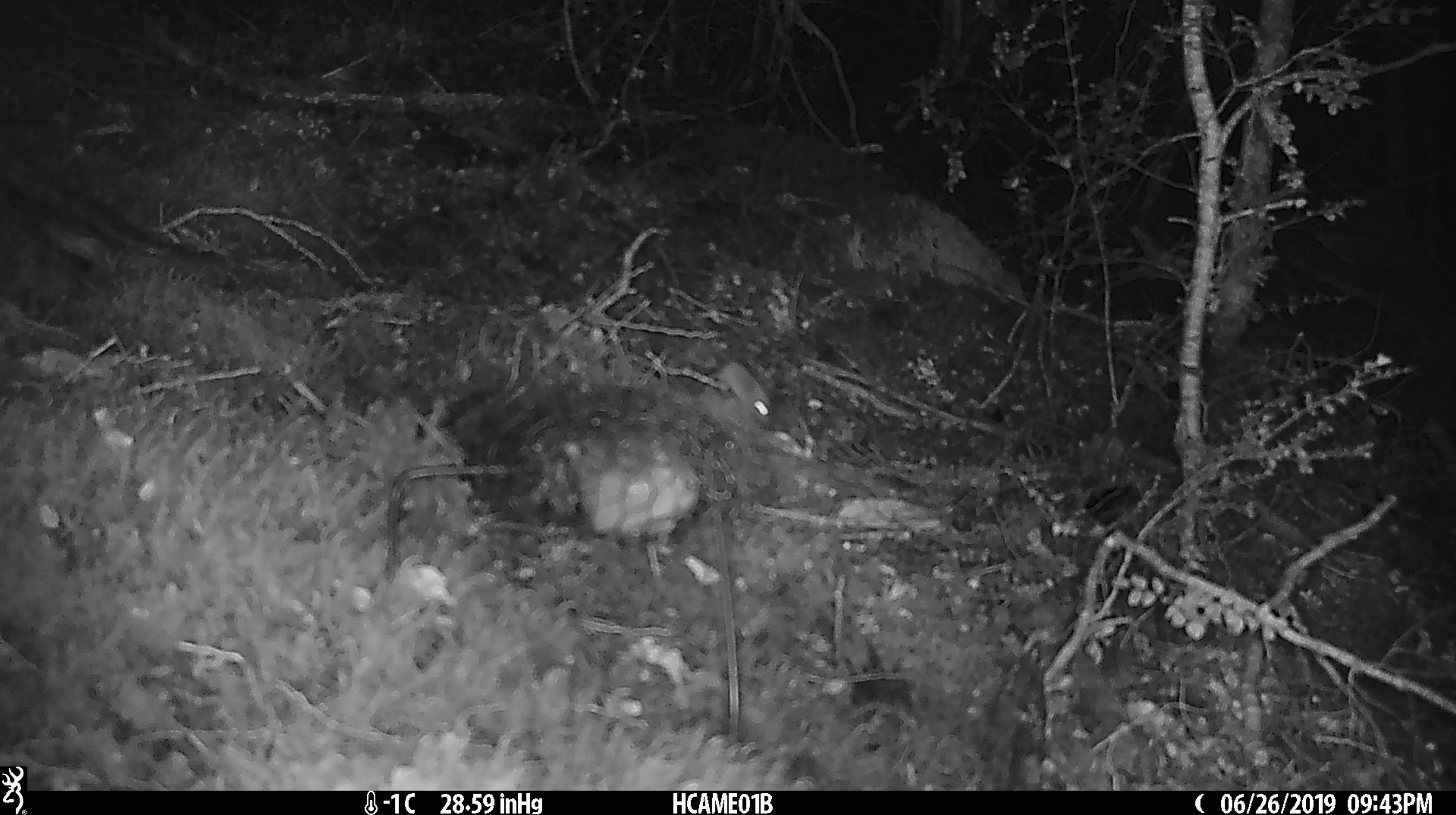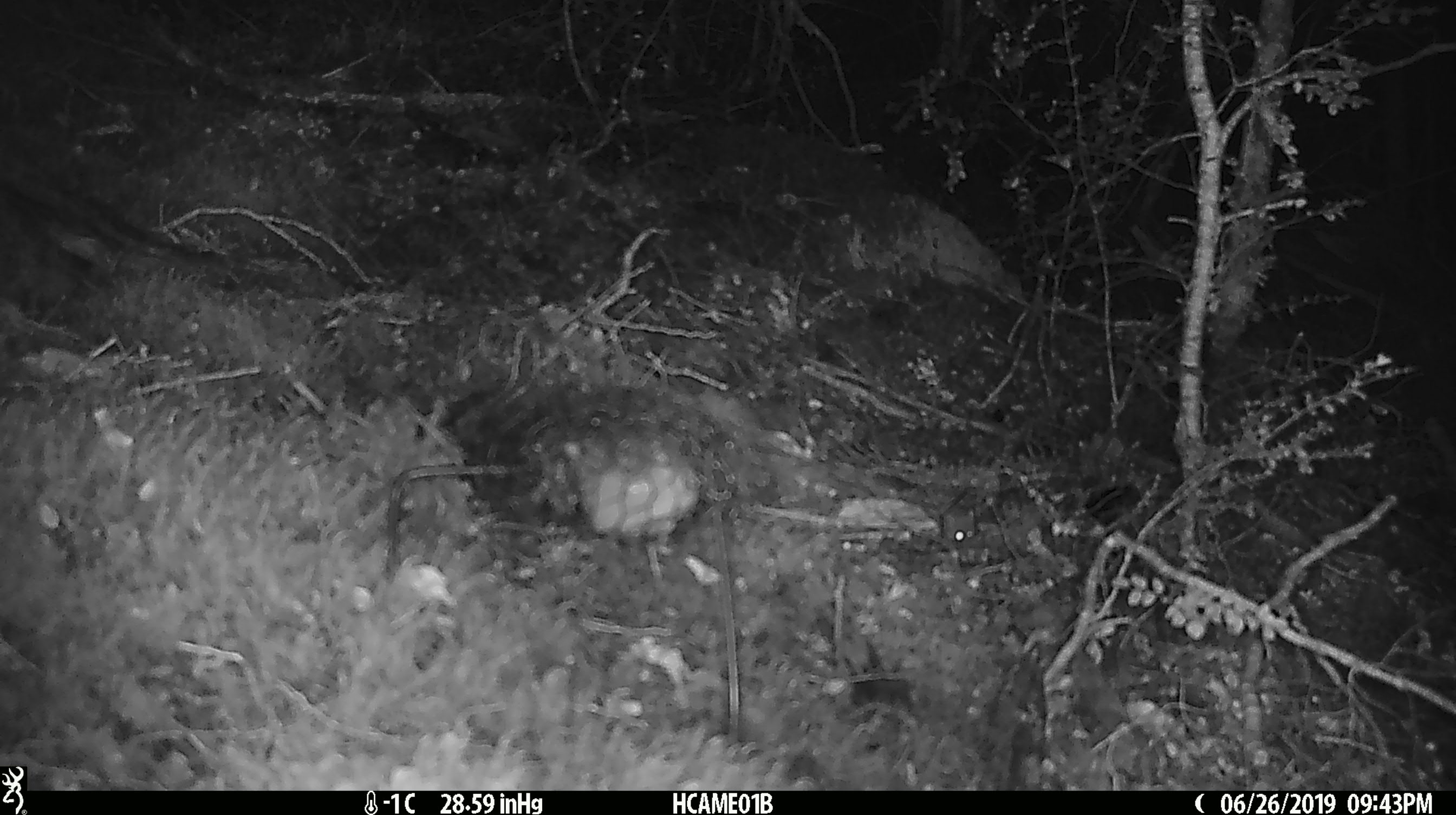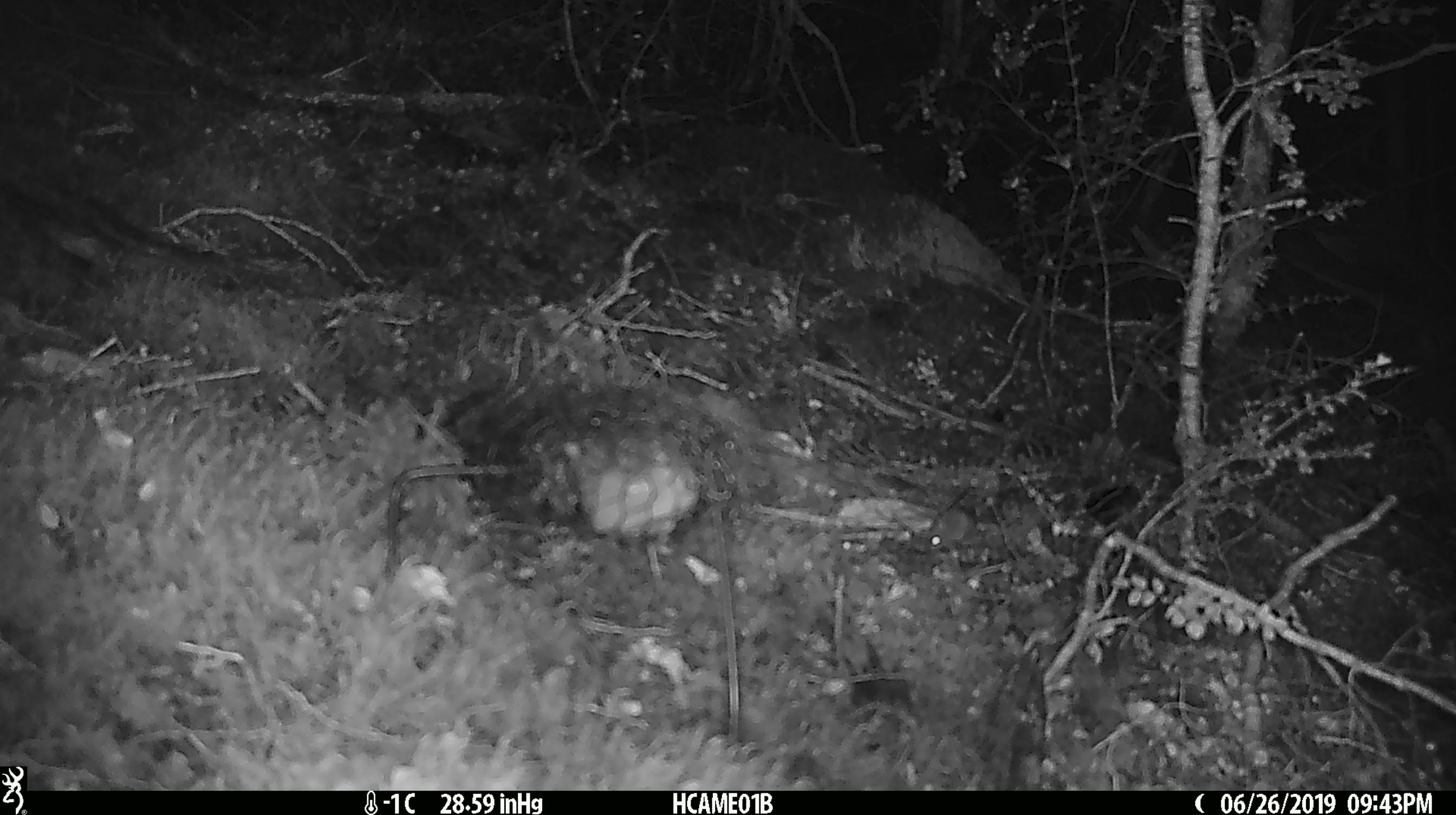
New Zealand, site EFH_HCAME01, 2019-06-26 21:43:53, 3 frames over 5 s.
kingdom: Animalia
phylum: Chordata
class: Mammalia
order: Rodentia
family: Muridae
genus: Mus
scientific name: Mus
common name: mouse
Mouse (Mus).